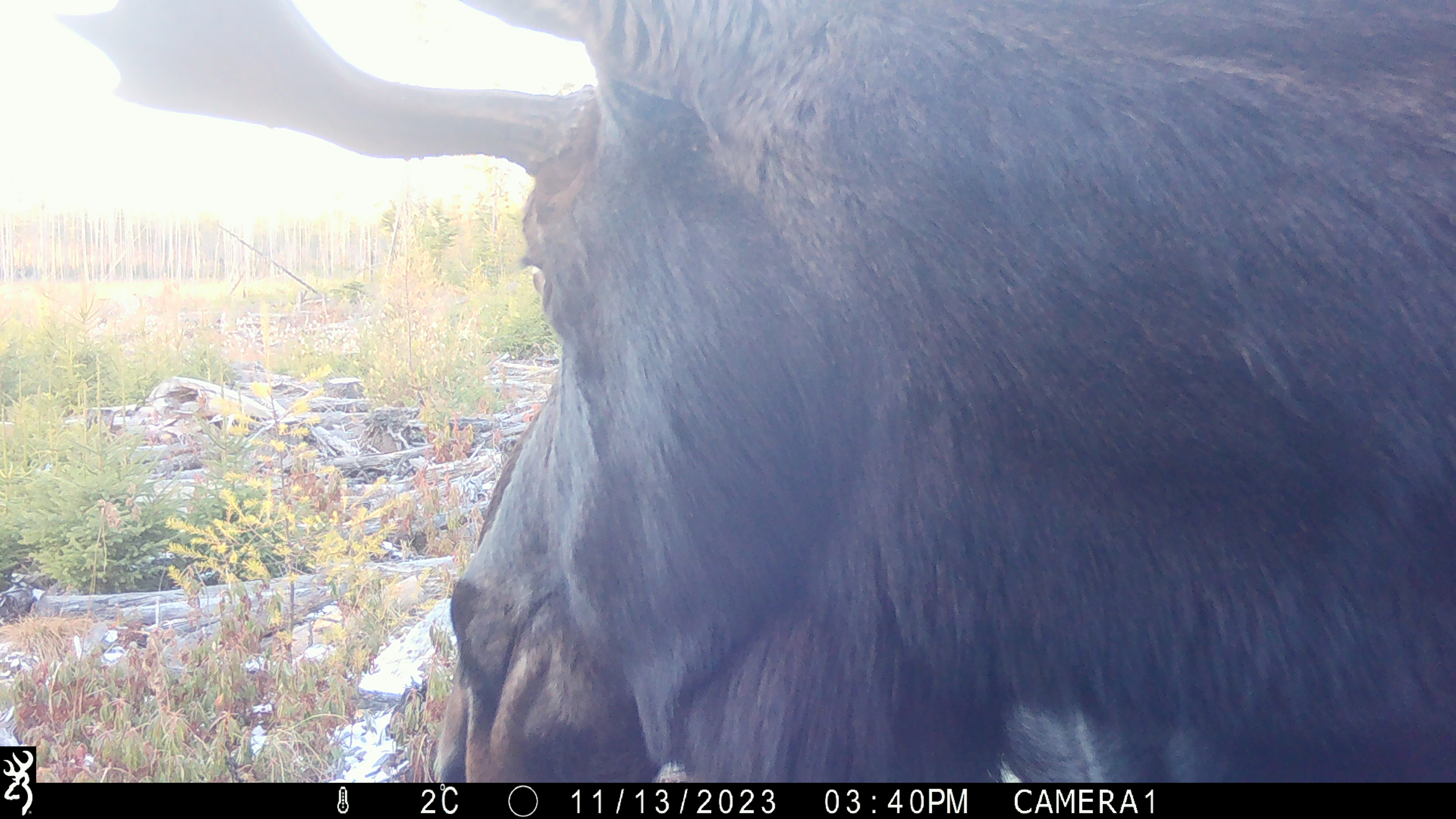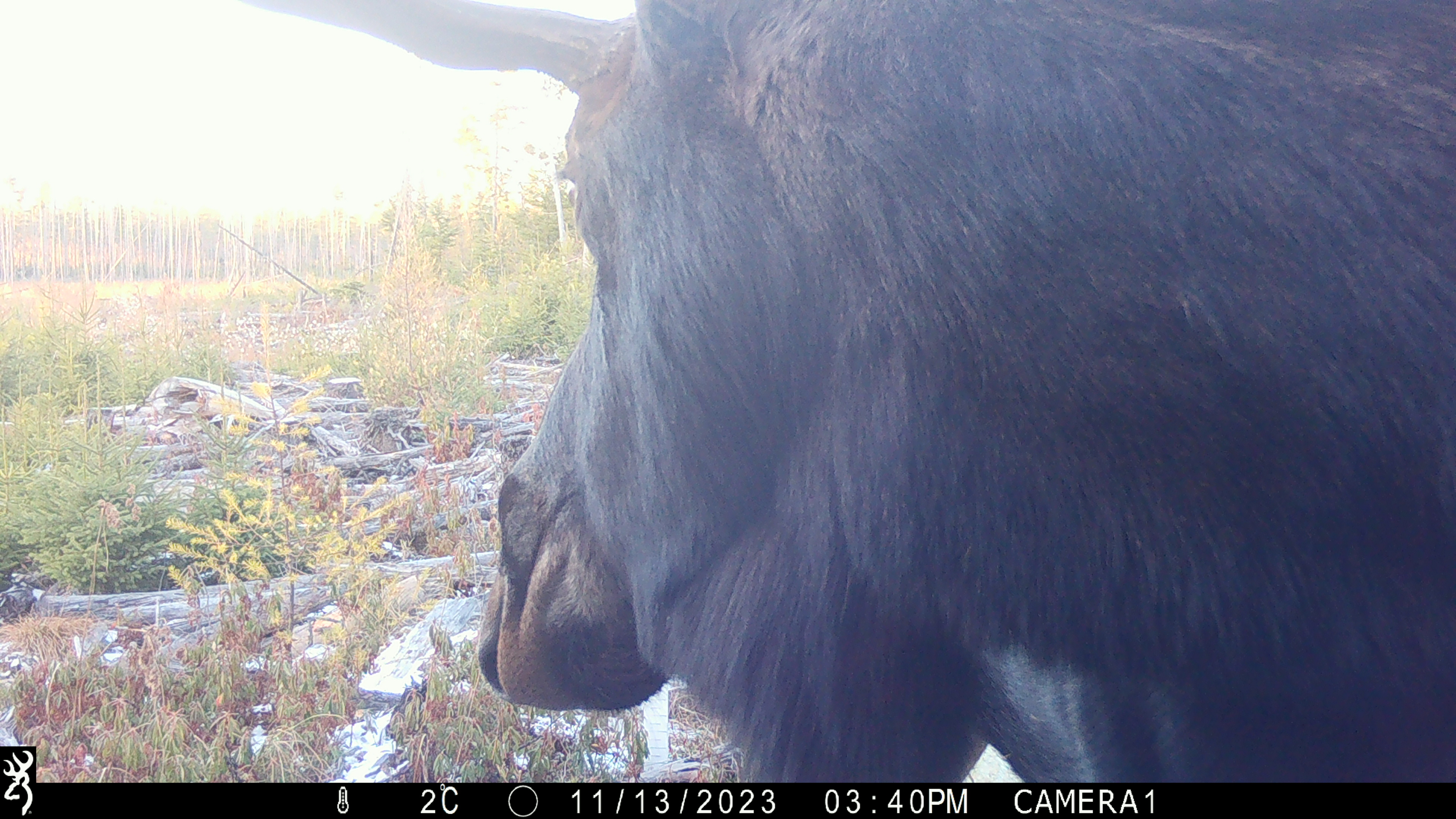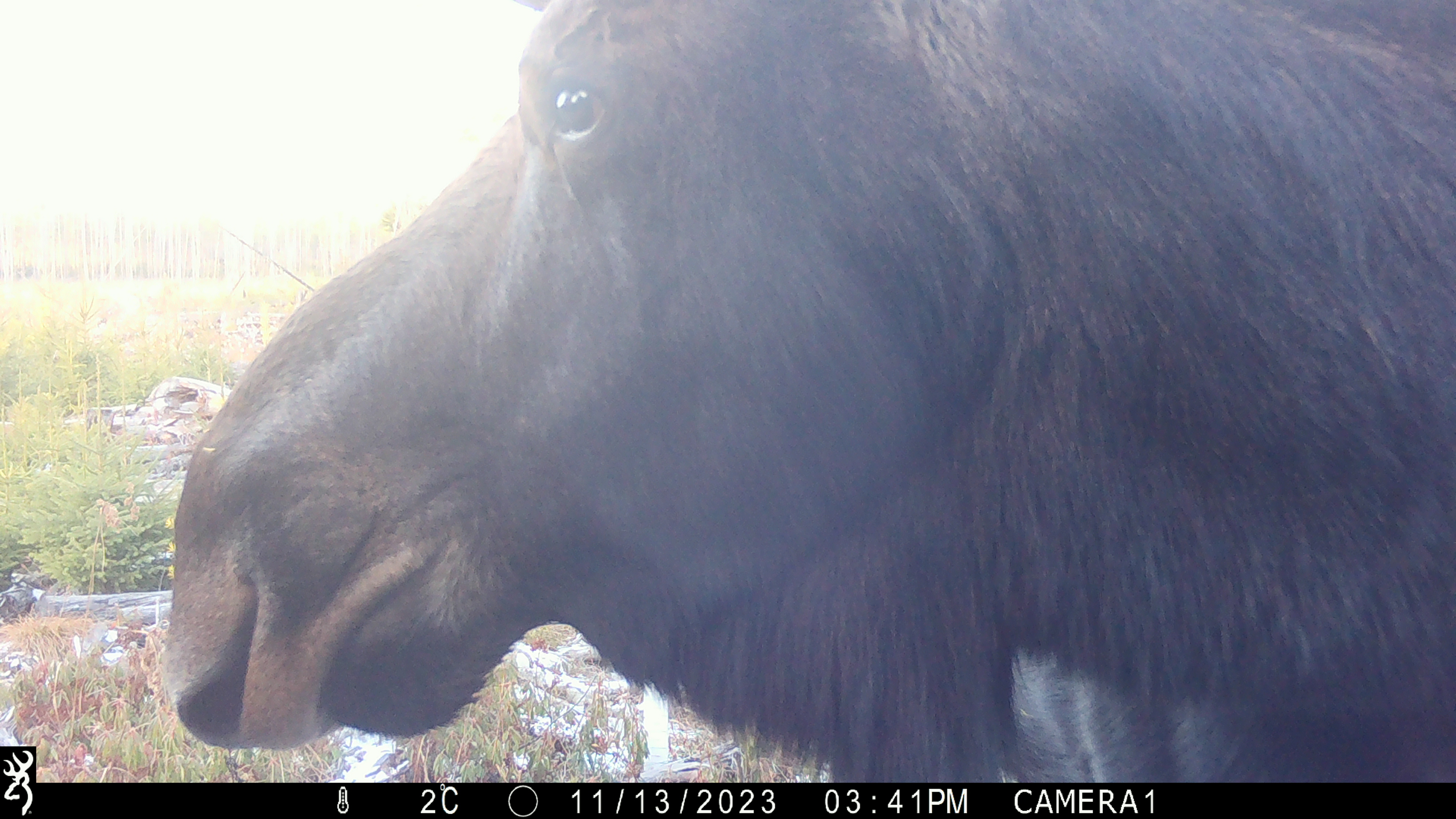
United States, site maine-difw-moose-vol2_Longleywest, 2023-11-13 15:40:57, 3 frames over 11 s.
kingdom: Animalia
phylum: Chordata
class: Mammalia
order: Artiodactyla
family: Cervidae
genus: Alces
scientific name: Alces alces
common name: moose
Moose (Alces alces).